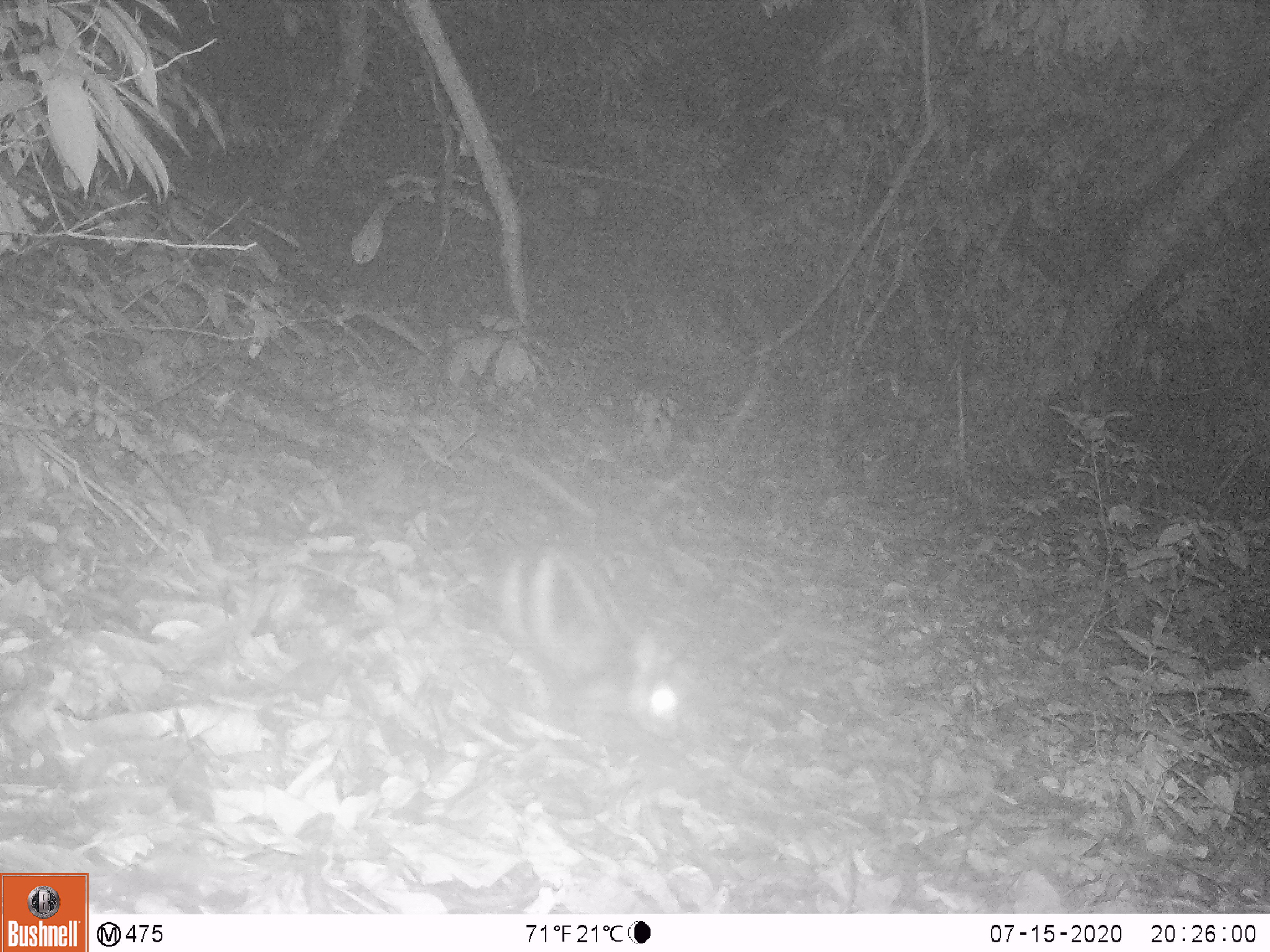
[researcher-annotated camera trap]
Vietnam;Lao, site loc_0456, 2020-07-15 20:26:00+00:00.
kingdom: Animalia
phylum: Chordata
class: Mammalia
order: Lagomorpha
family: Leporidae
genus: Nesolagus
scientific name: Nesolagus timminsi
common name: annamite striped rabbit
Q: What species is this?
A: Annamite striped rabbit (Nesolagus timminsi).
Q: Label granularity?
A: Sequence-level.